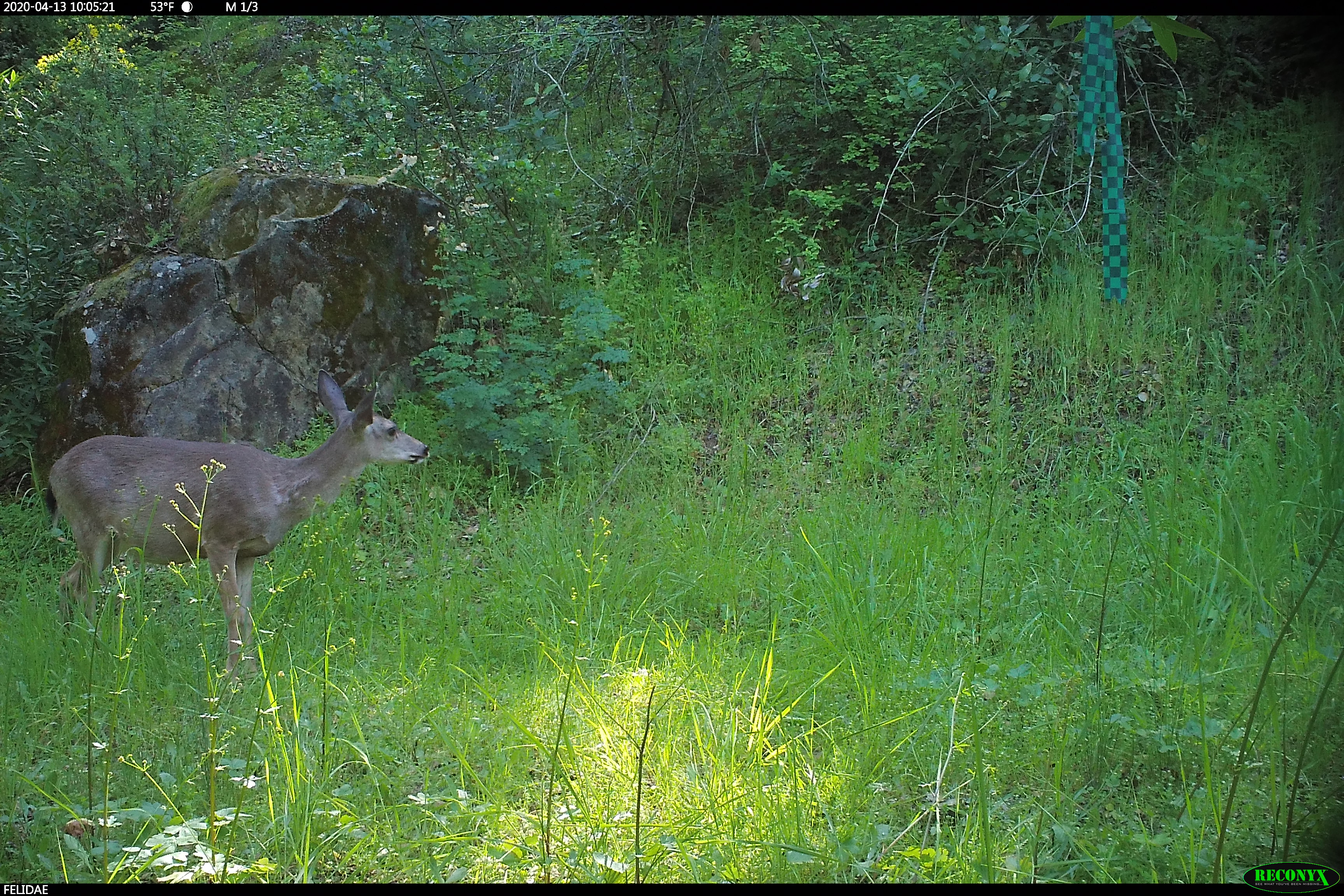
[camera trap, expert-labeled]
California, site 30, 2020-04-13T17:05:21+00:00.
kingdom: Animalia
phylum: Chordata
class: Mammalia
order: Artiodactyla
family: Cervidae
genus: Odocoileus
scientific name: Odocoileus hemionus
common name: mule deer